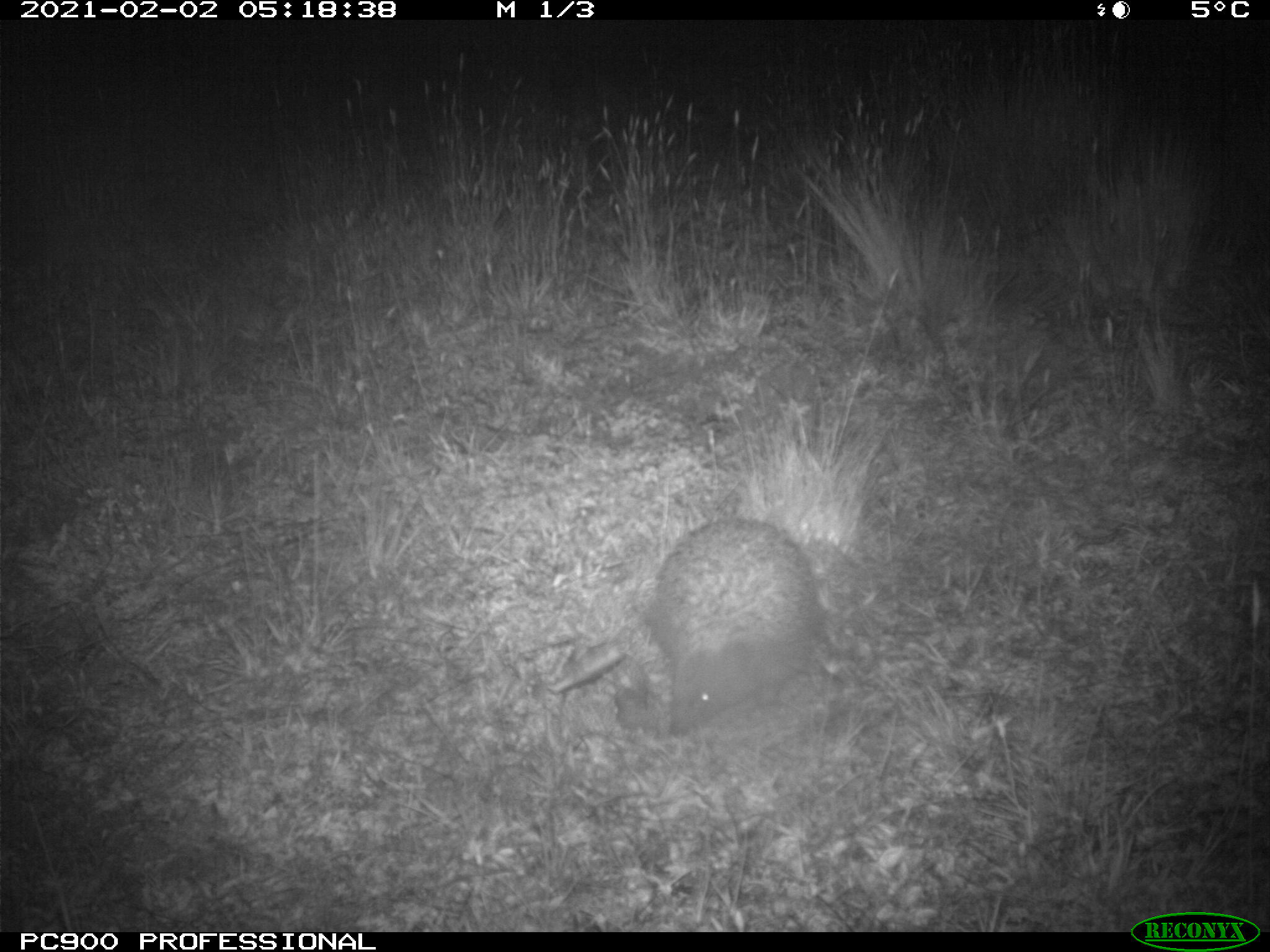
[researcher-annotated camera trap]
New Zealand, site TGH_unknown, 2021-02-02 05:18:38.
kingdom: Animalia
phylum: Chordata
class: Mammalia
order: Eulipotyphla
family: Erinaceidae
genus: Erinaceus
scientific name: Erinaceus europaeus europaeus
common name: european hedgehog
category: hedgehog